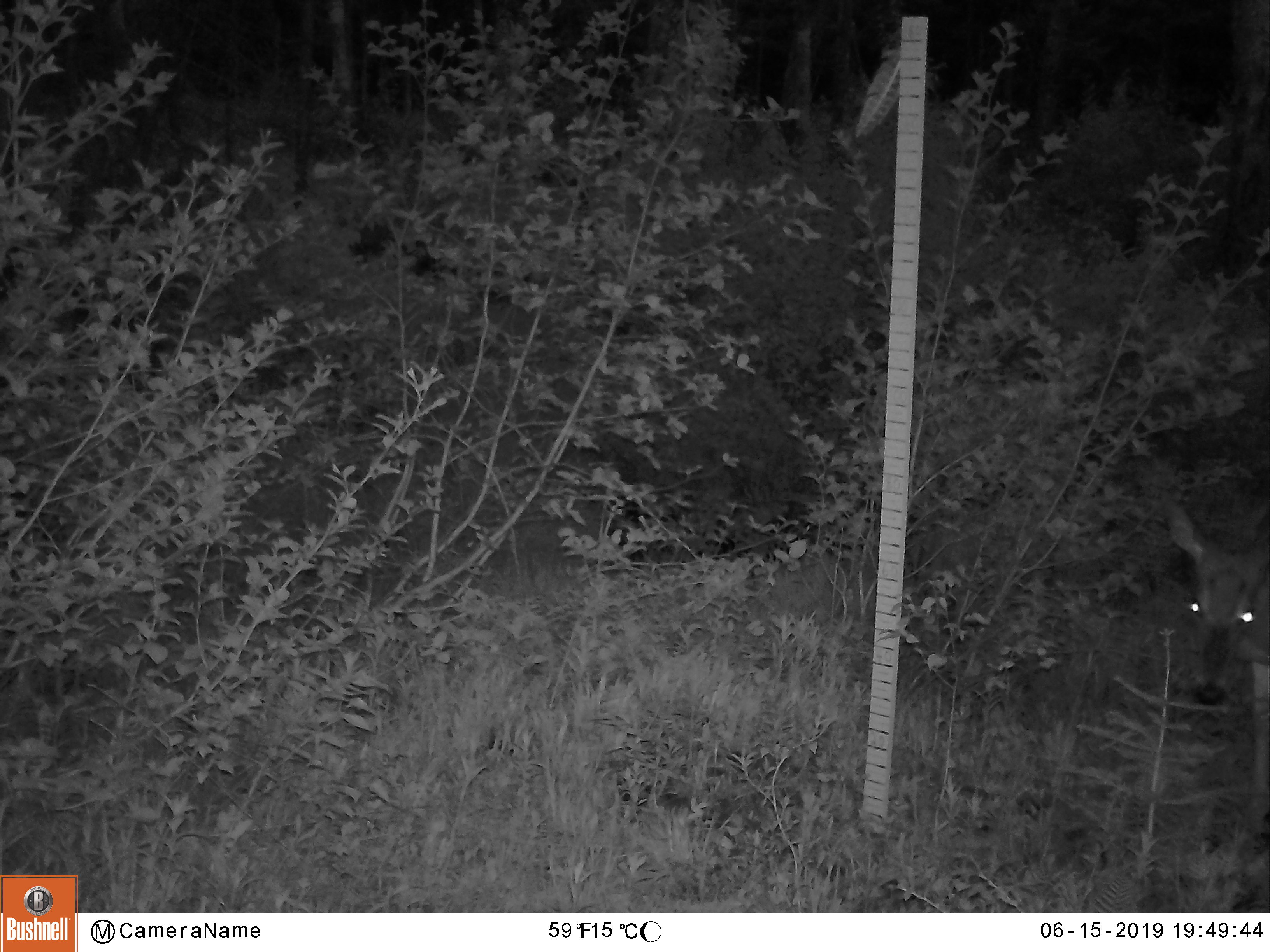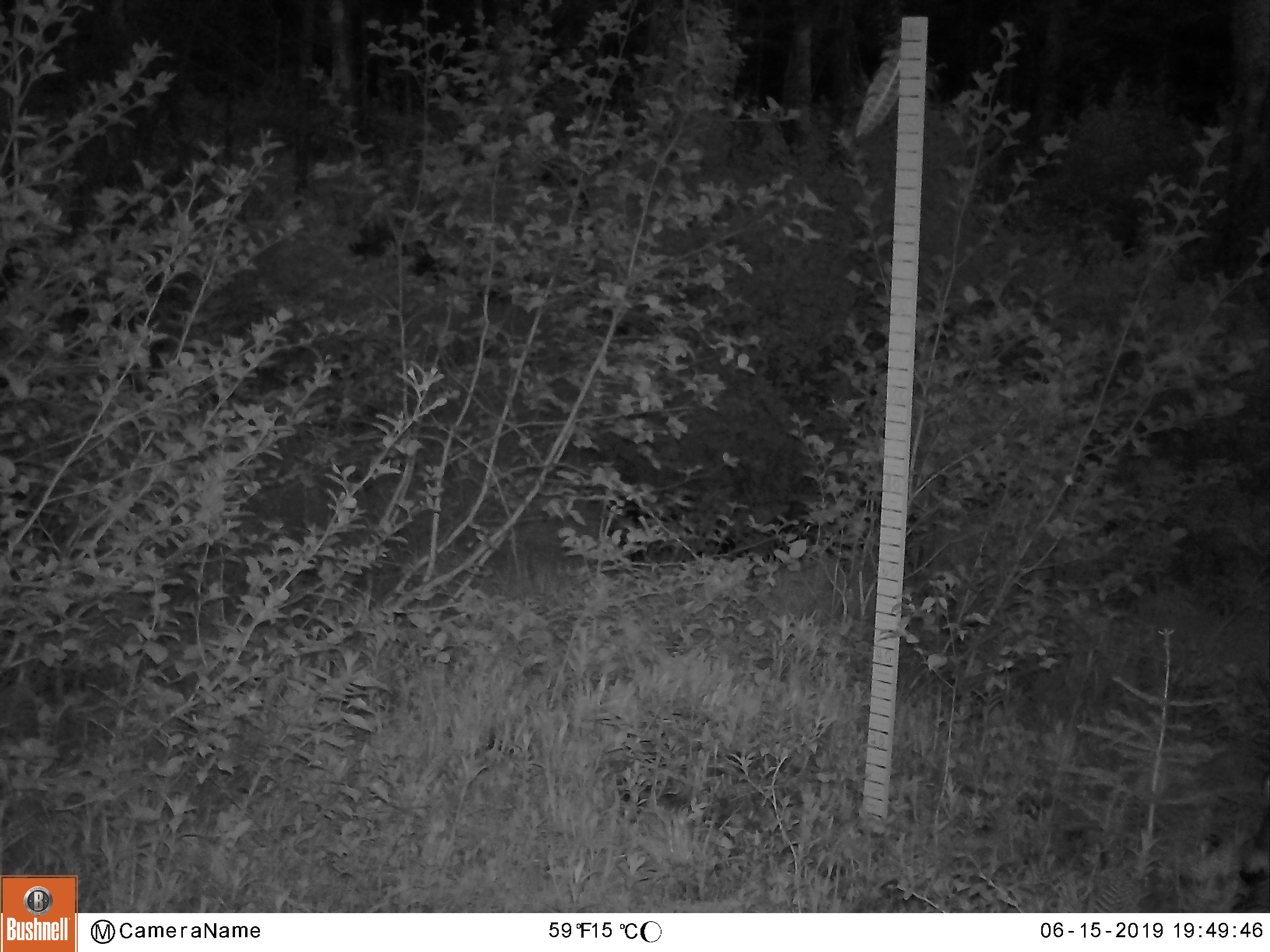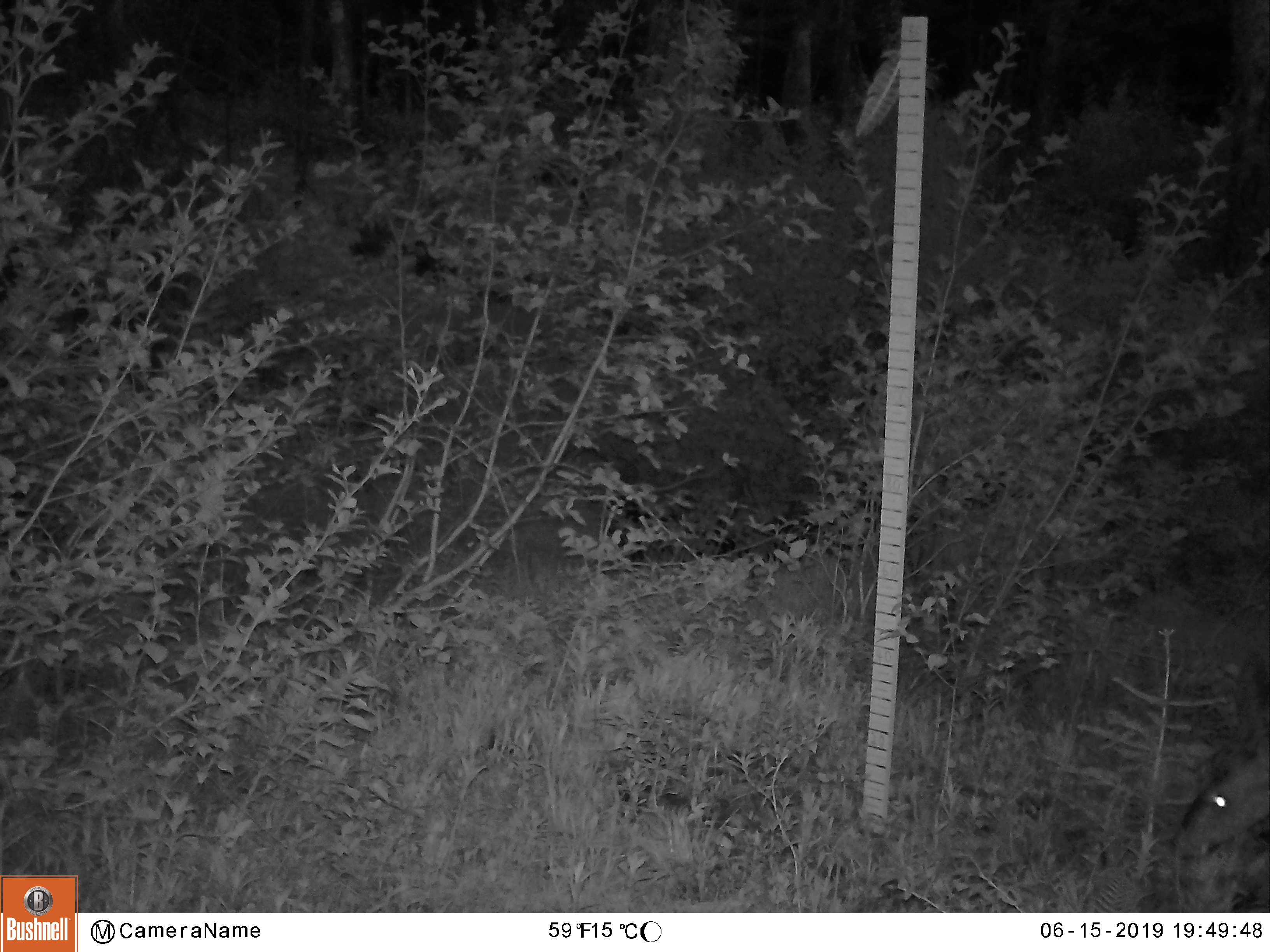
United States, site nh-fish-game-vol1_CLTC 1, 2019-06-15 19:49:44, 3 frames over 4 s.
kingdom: Animalia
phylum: Chordata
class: Mammalia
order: Artiodactyla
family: Cervidae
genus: Odocoileus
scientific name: Odocoileus virginianus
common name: white-tailed deer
White-tailed deer (Odocoileus virginianus).